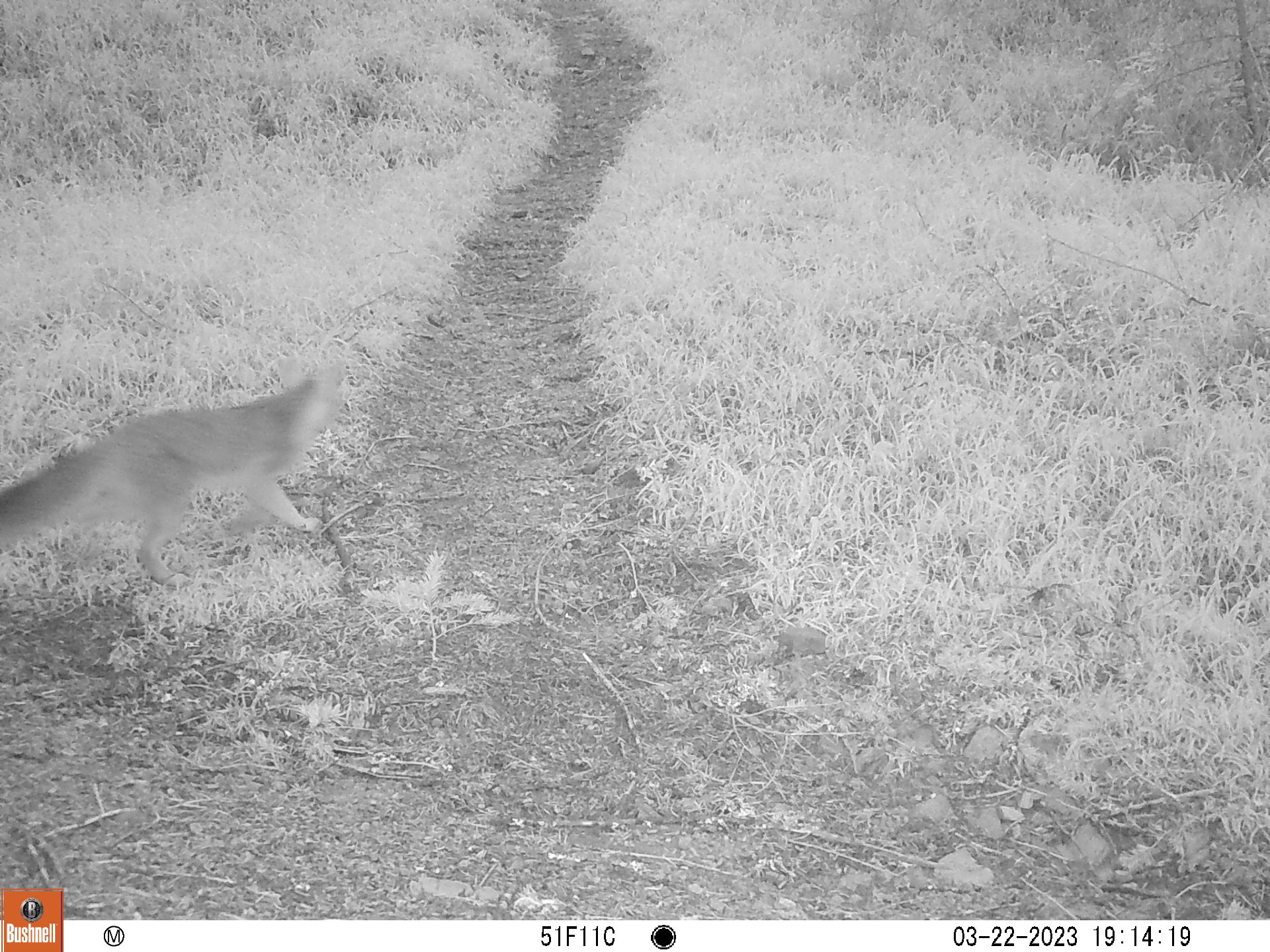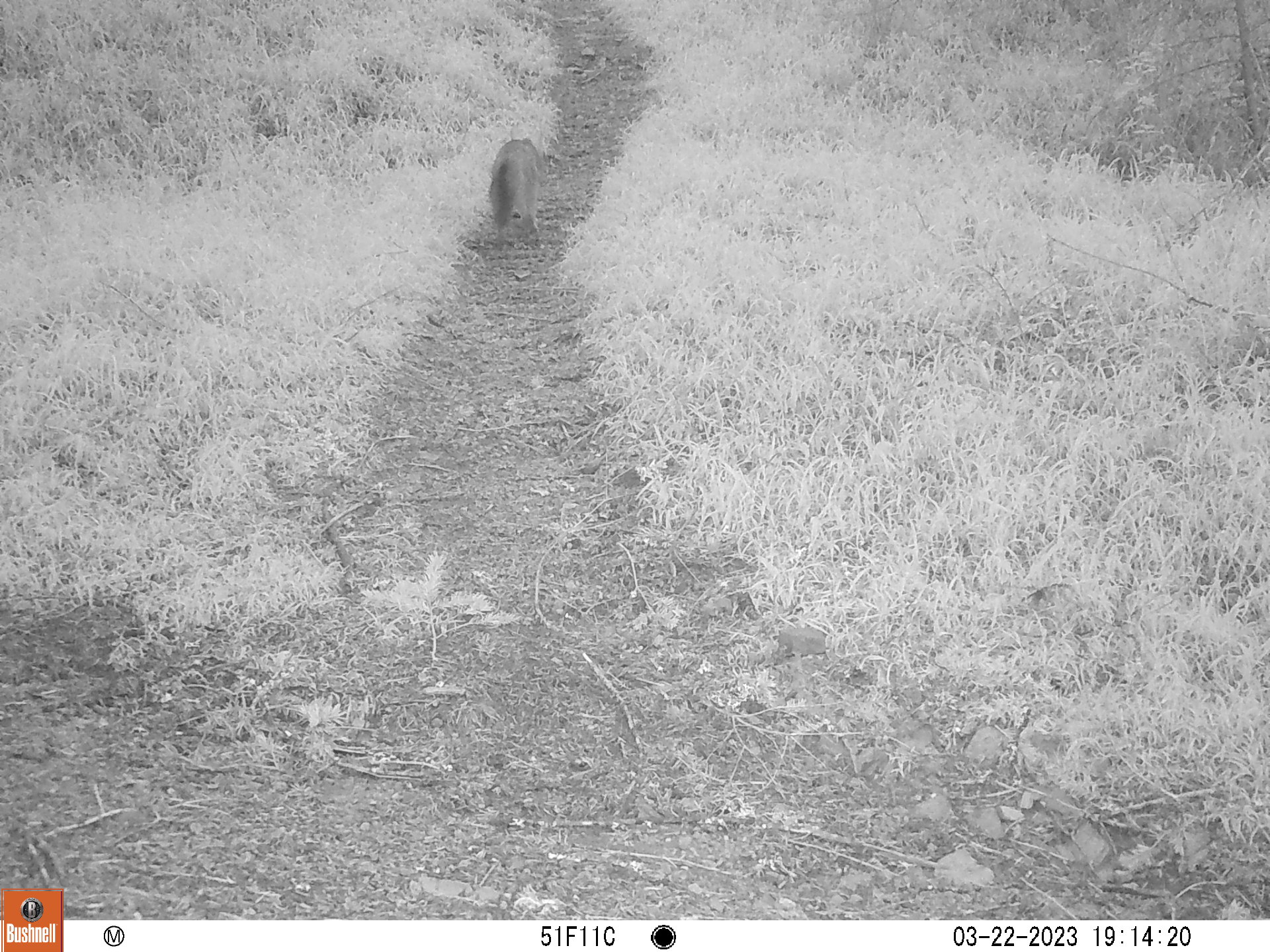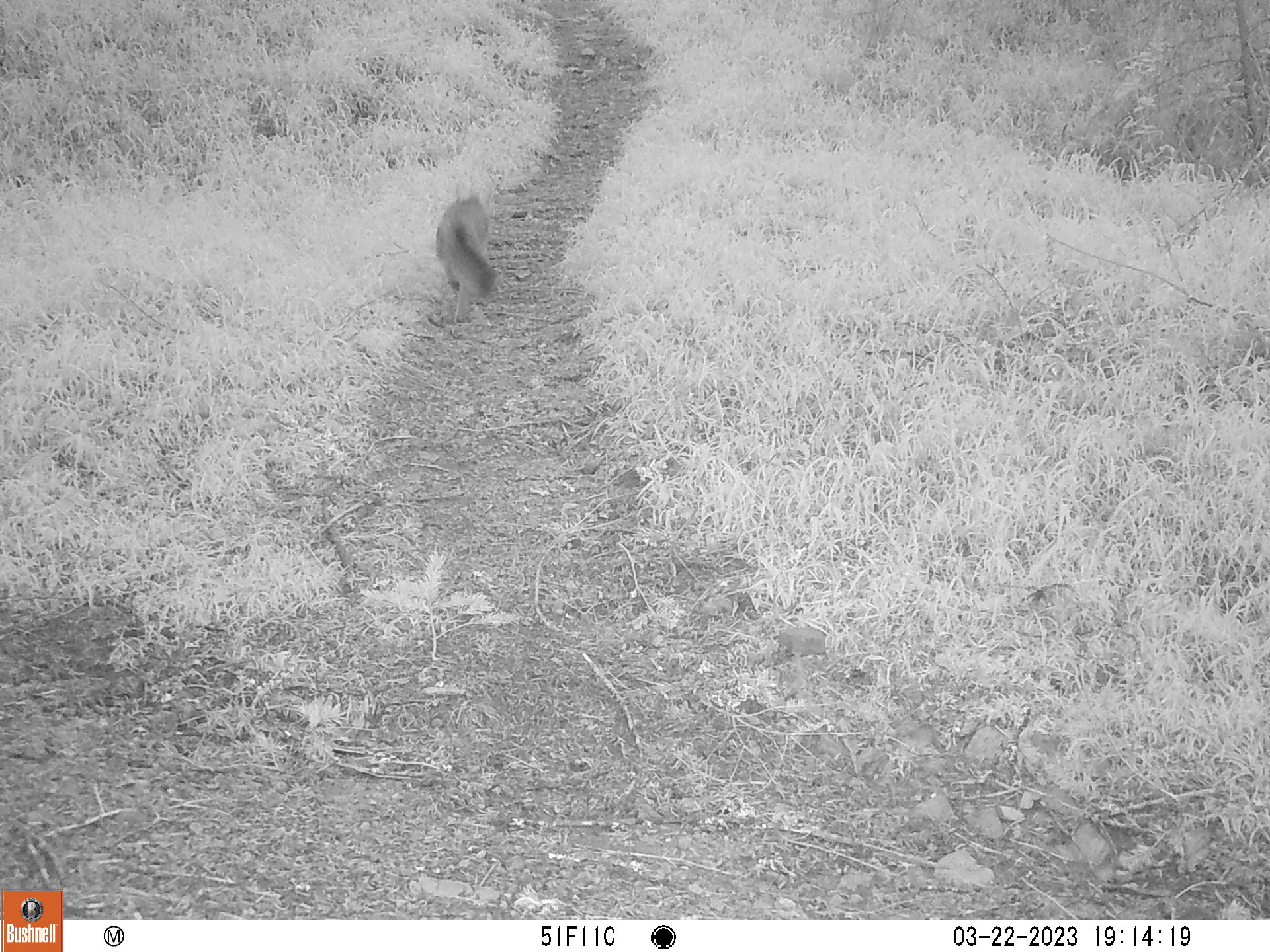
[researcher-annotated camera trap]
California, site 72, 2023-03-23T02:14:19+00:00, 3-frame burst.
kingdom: Animalia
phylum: Chordata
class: Mammalia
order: Carnivora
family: Canidae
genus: Urocyon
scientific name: Urocyon cinereoargenteus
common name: gray fox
Gray fox (Urocyon cinereoargenteus).